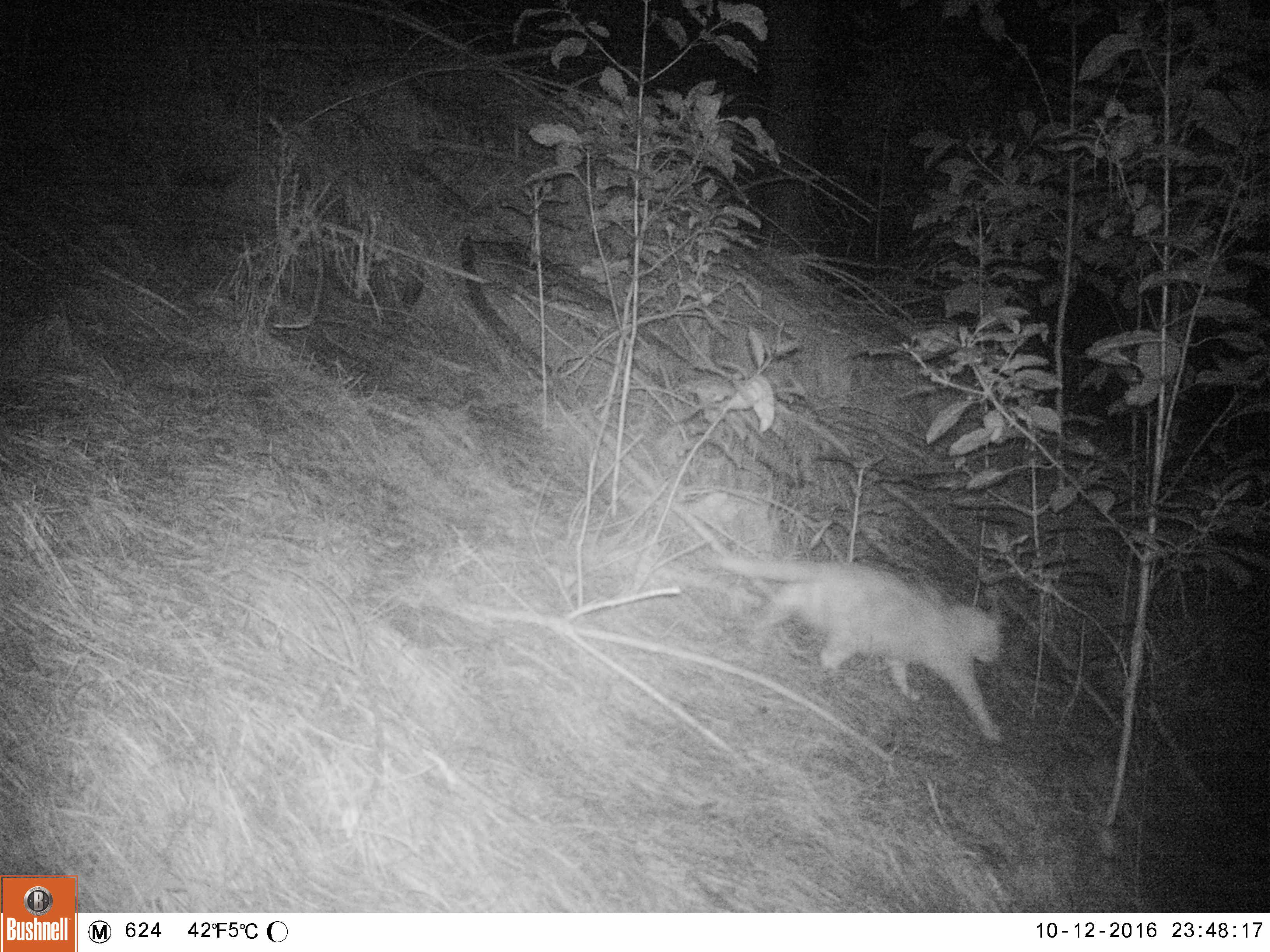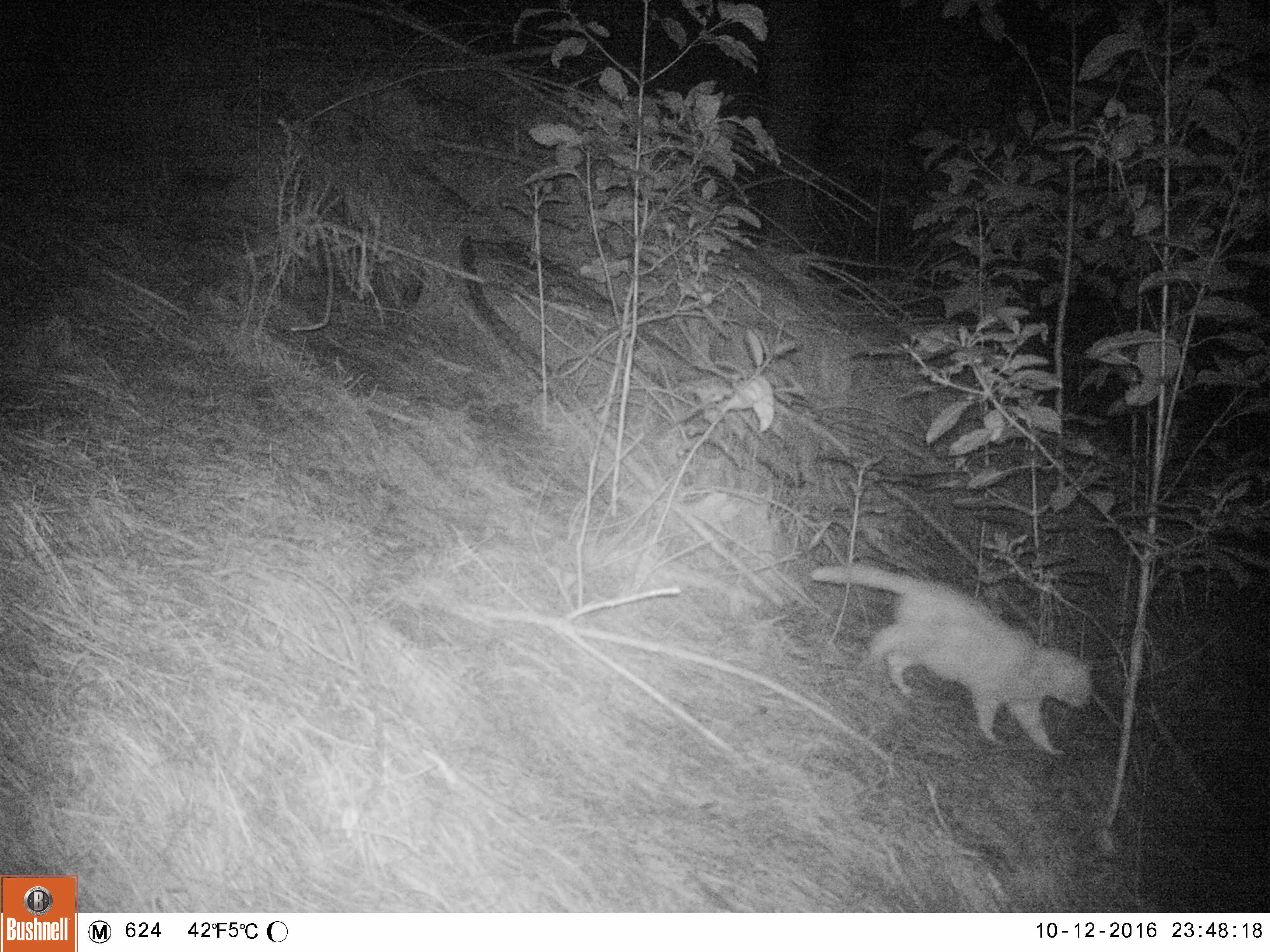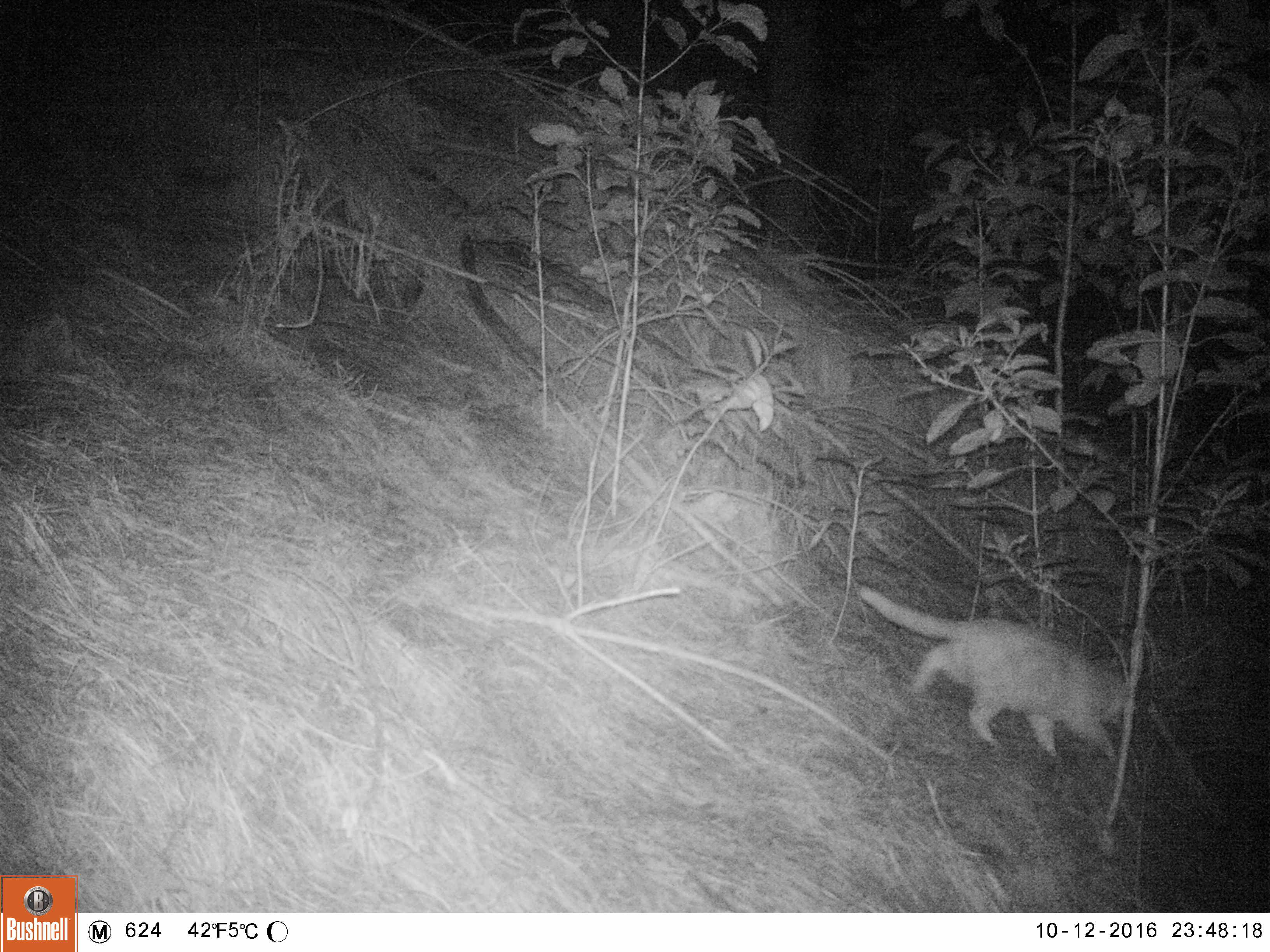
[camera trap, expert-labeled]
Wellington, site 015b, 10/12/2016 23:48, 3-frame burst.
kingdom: Animalia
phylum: Chordata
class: Mammalia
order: Carnivora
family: Felidae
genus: Felis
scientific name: Felis catus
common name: cat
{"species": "cat (Felis catus)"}